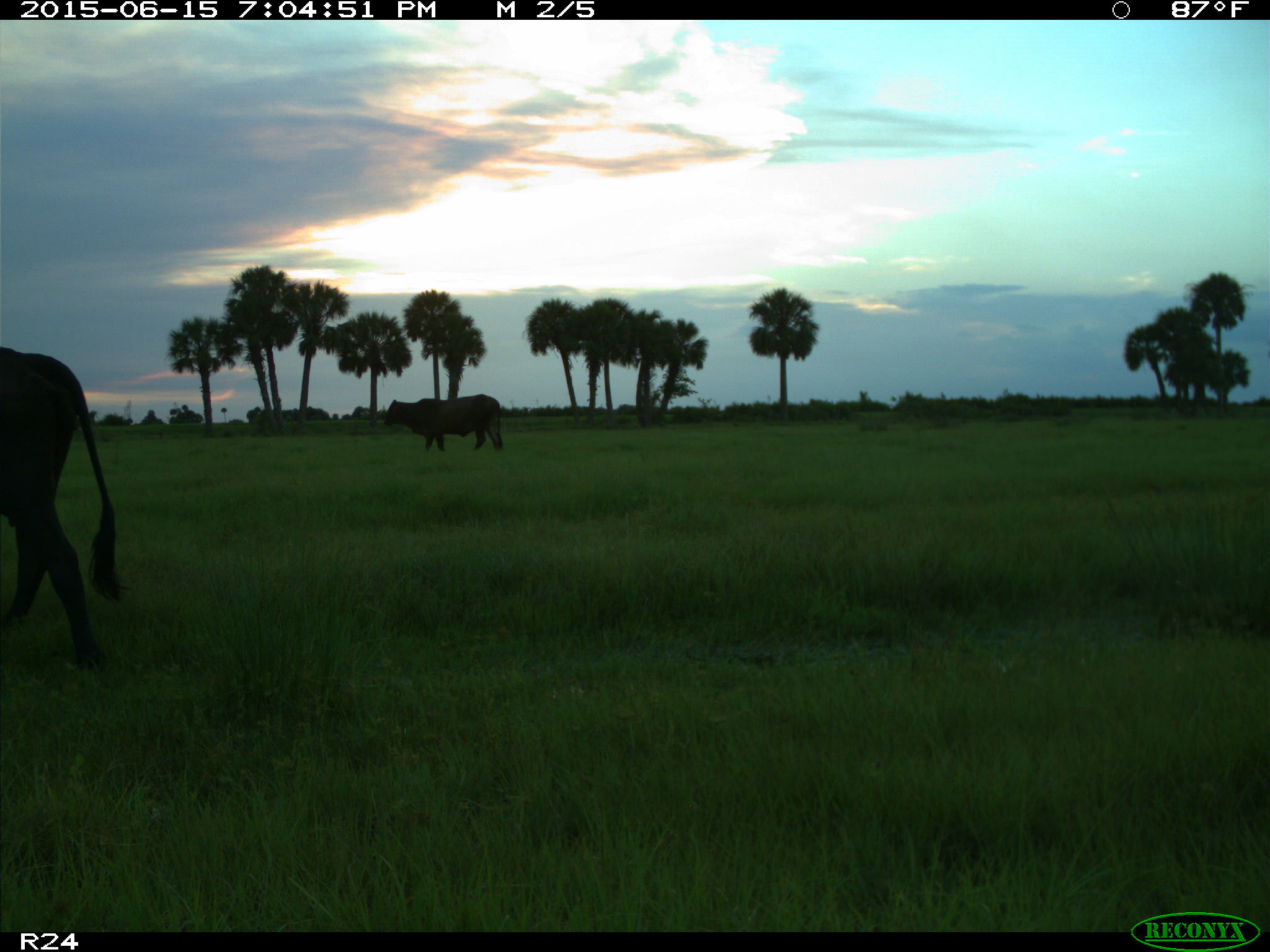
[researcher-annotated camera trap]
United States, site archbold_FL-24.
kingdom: Animalia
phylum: Chordata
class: Mammalia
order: Artiodactyla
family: Bovidae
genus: Bos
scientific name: Bos taurus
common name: domestic cow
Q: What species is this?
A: Bos taurus (domestic cow).